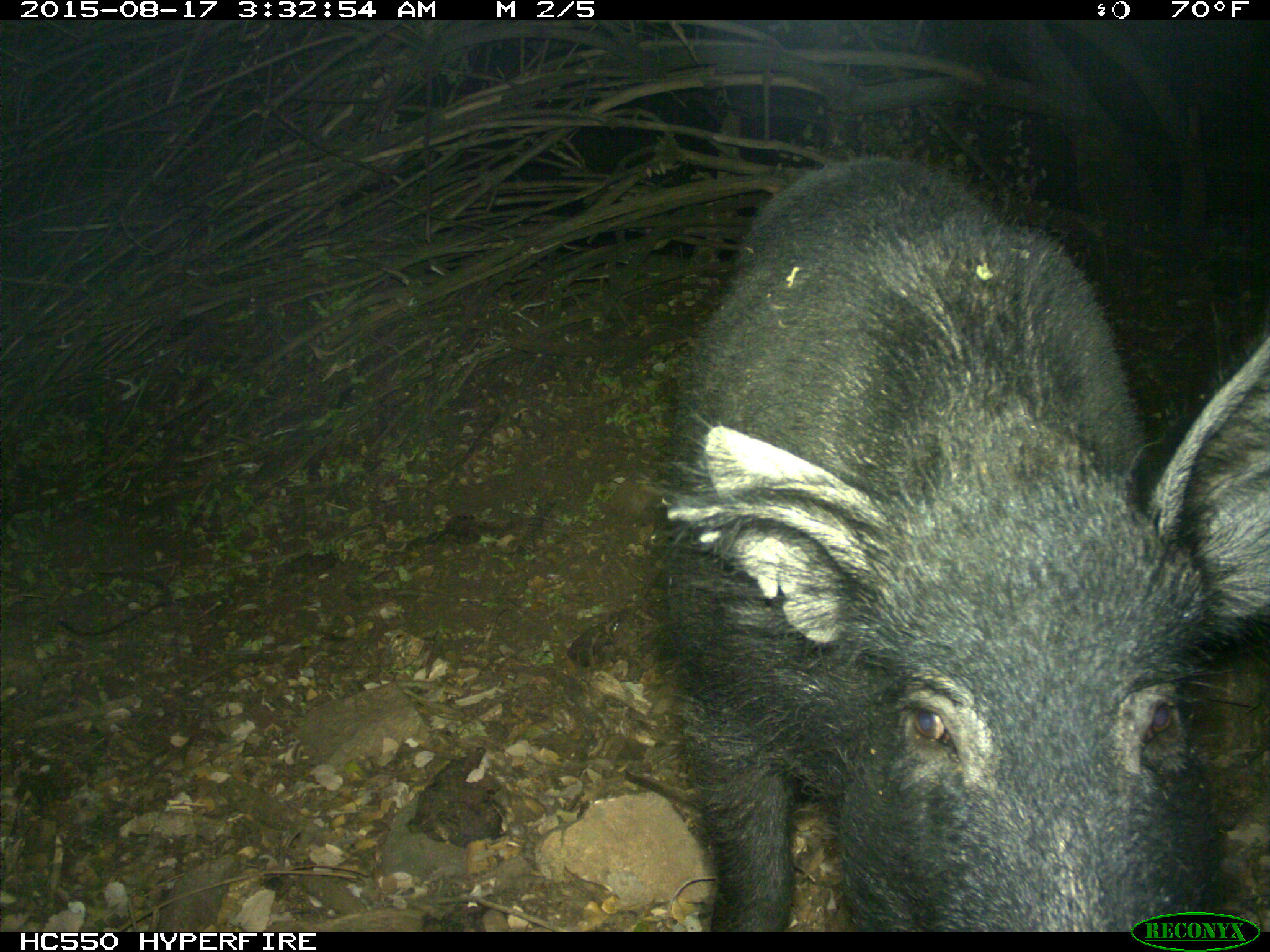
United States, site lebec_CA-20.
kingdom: Animalia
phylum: Chordata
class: Mammalia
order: Artiodactyla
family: Suidae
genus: Sus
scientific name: Sus scrofa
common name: wild boar